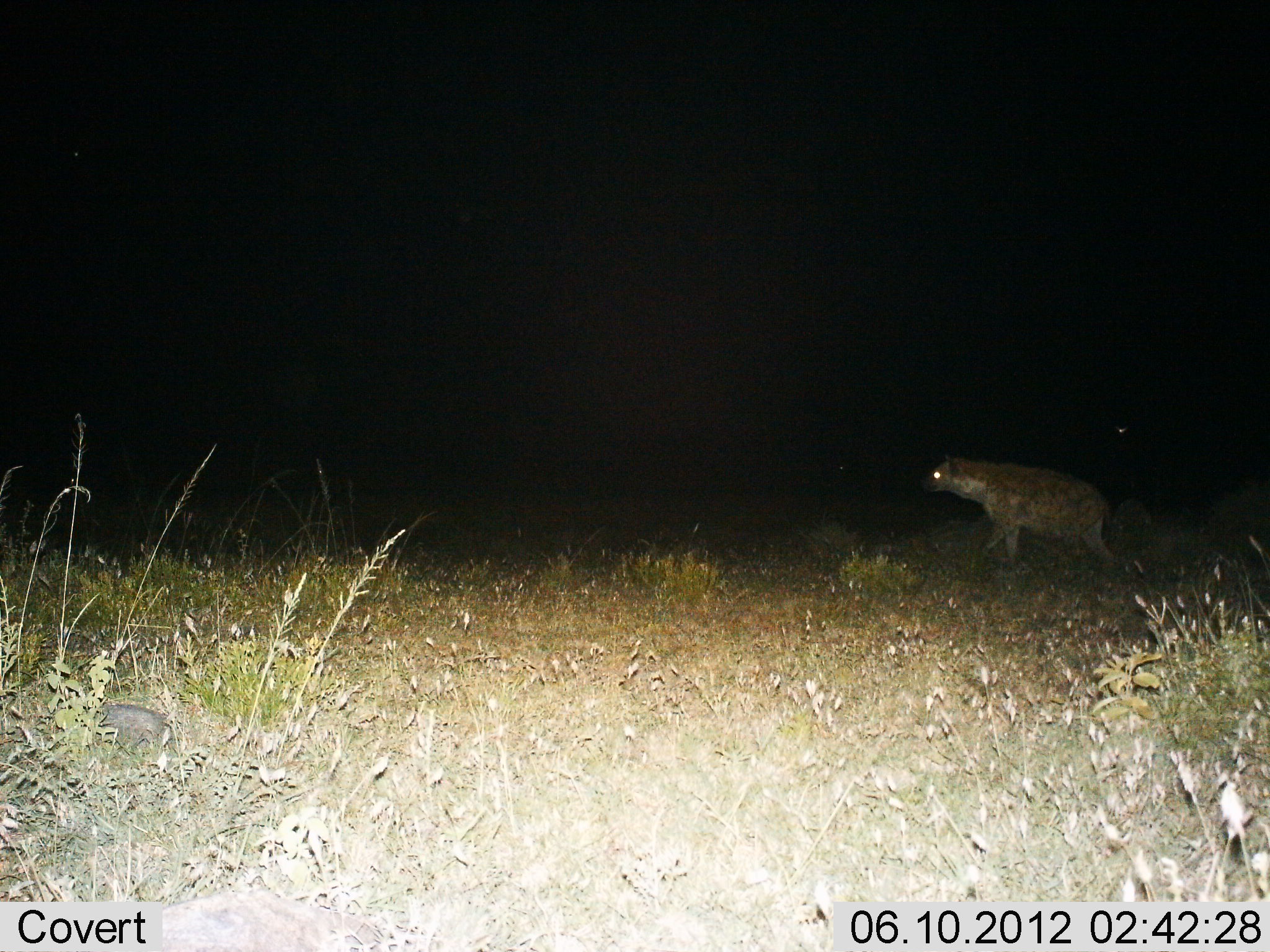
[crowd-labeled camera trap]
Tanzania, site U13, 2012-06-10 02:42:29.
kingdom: Animalia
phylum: Chordata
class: Mammalia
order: Carnivora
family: Hyaenidae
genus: Crocuta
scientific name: Crocuta crocuta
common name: spotted hyena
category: hyenaspotted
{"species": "hyenaspotted (spotted hyena) (Crocuta crocuta)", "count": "1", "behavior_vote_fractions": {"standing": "40%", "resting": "0%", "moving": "60%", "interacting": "0%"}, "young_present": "0%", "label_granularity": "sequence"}